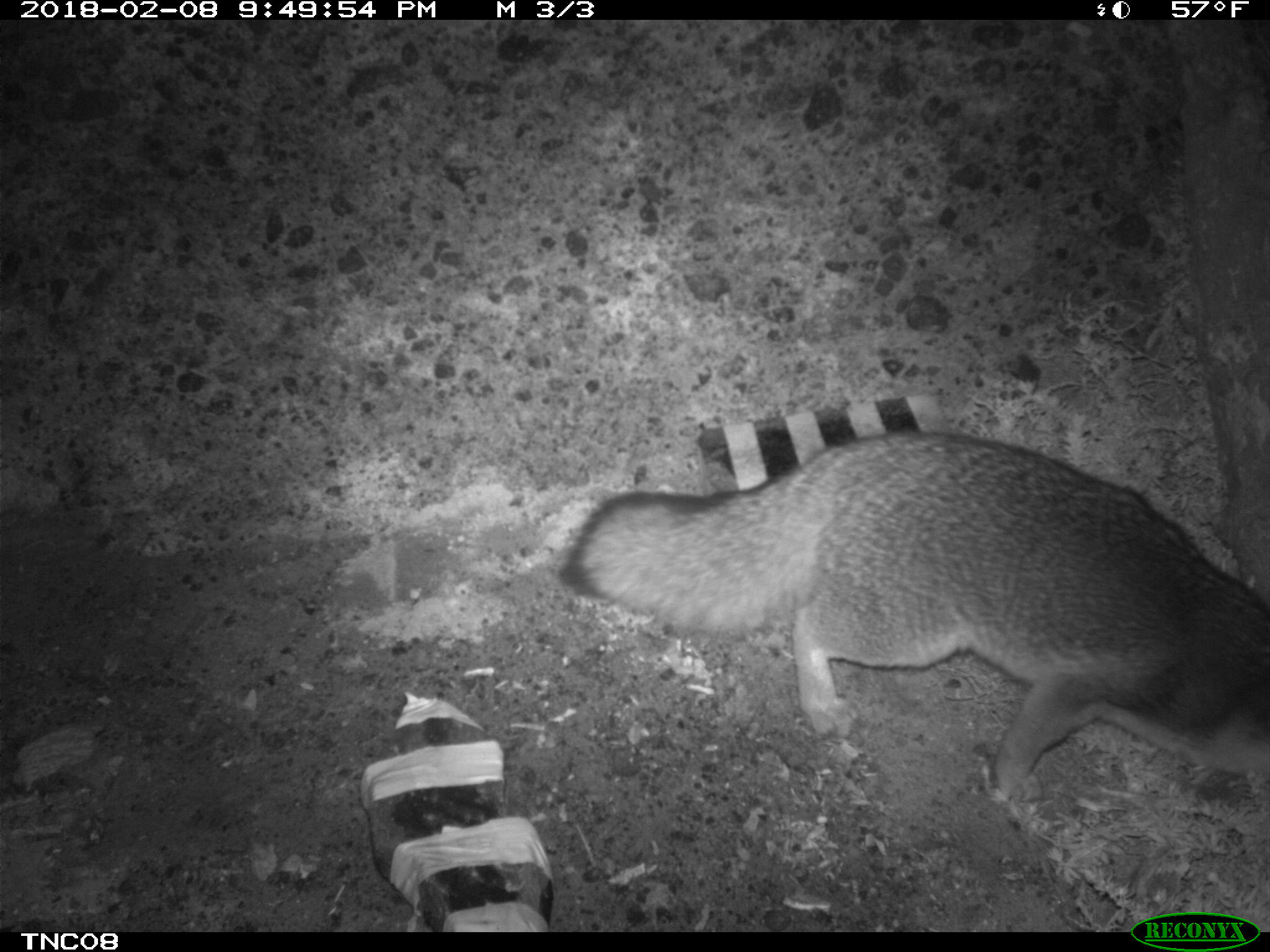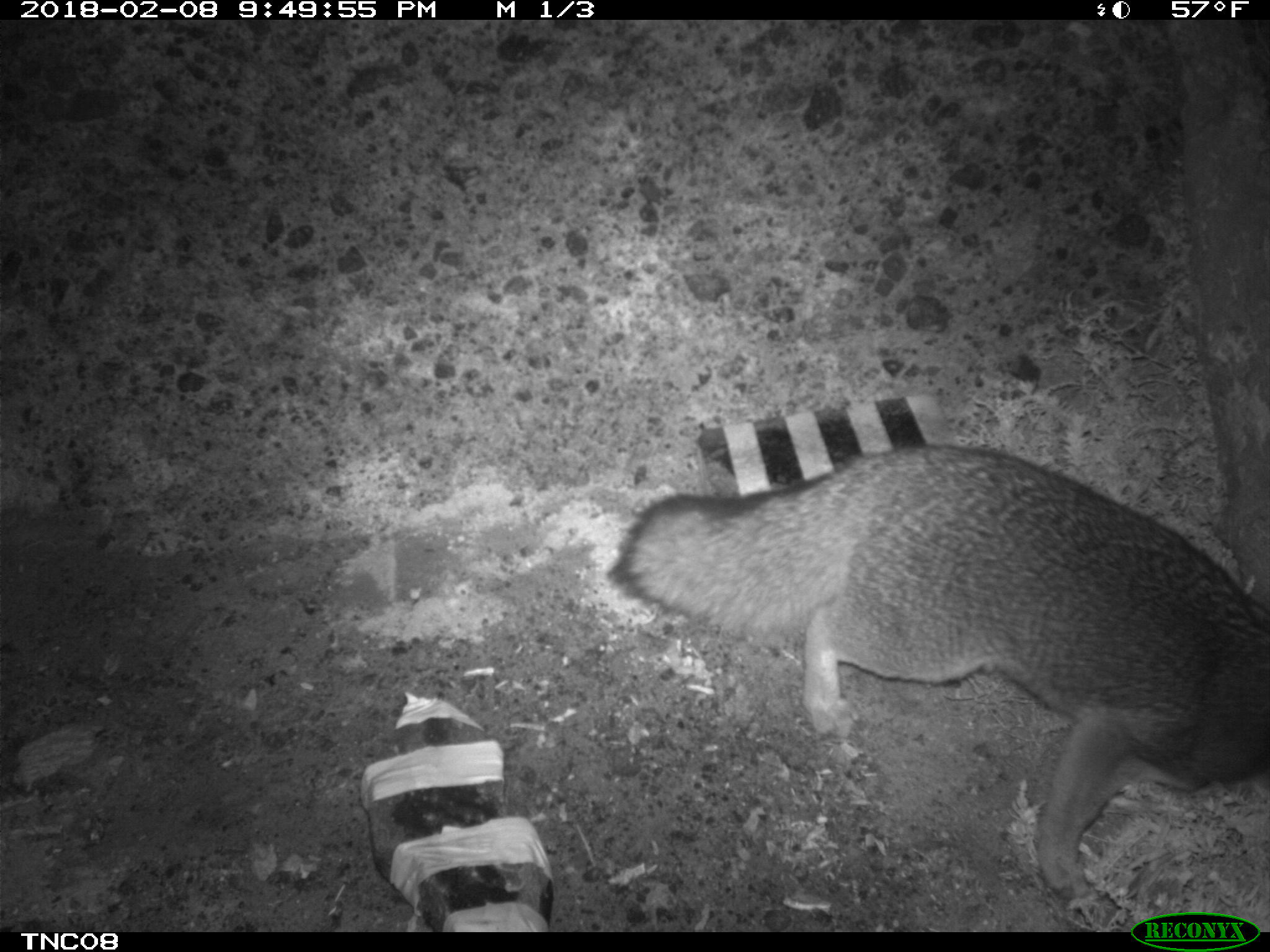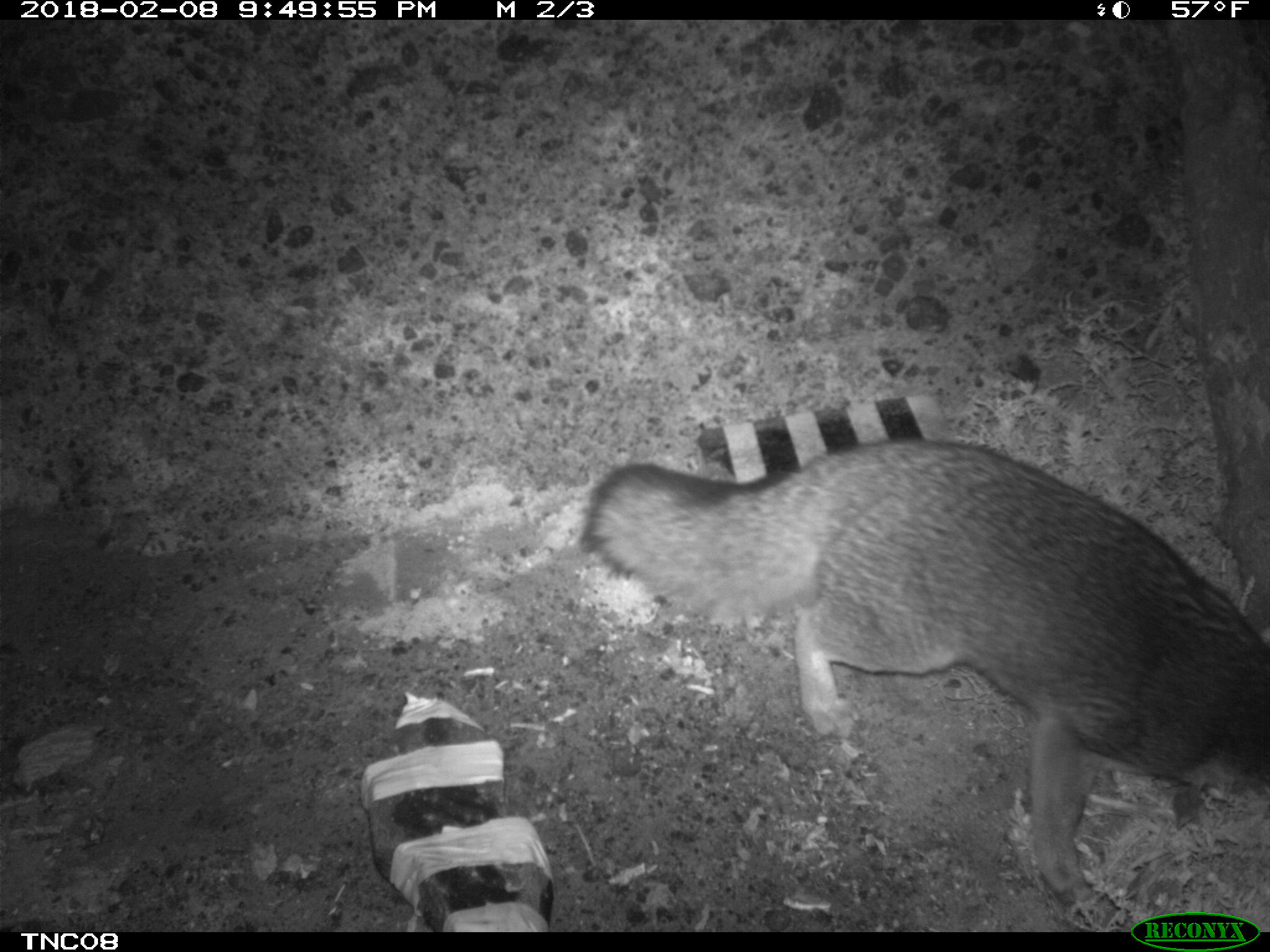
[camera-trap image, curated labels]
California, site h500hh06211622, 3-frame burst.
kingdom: Animalia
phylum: Chordata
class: Mammalia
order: Carnivora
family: Canidae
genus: Urocyon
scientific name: Urocyon littoralis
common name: island fox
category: fox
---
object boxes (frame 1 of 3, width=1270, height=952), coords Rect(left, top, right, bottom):
fox: Rect(554, 430, 1269, 800)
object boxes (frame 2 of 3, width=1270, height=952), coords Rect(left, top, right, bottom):
fox: Rect(608, 444, 1269, 900)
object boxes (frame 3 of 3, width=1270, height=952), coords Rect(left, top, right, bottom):
fox: Rect(574, 438, 1269, 929)